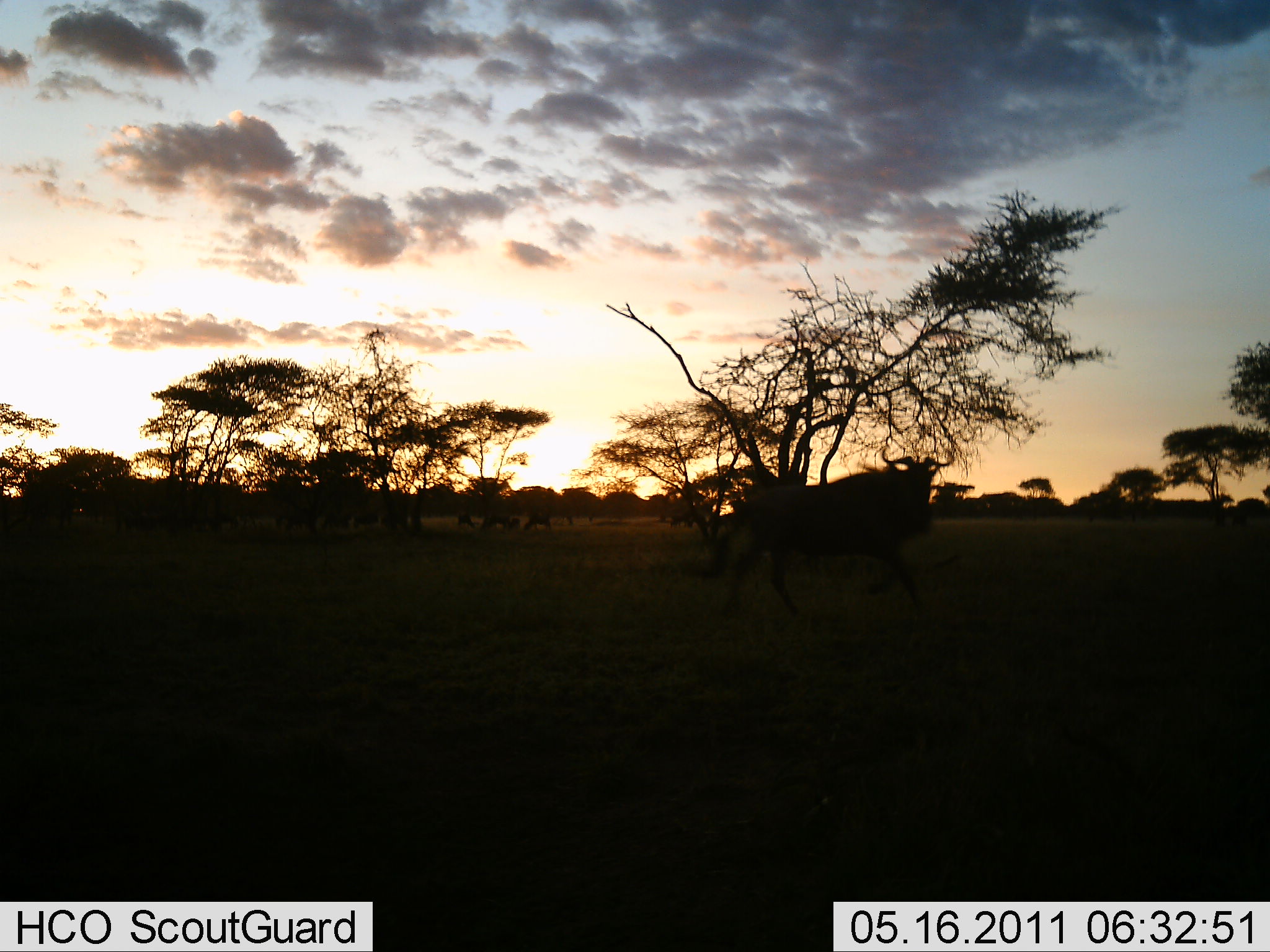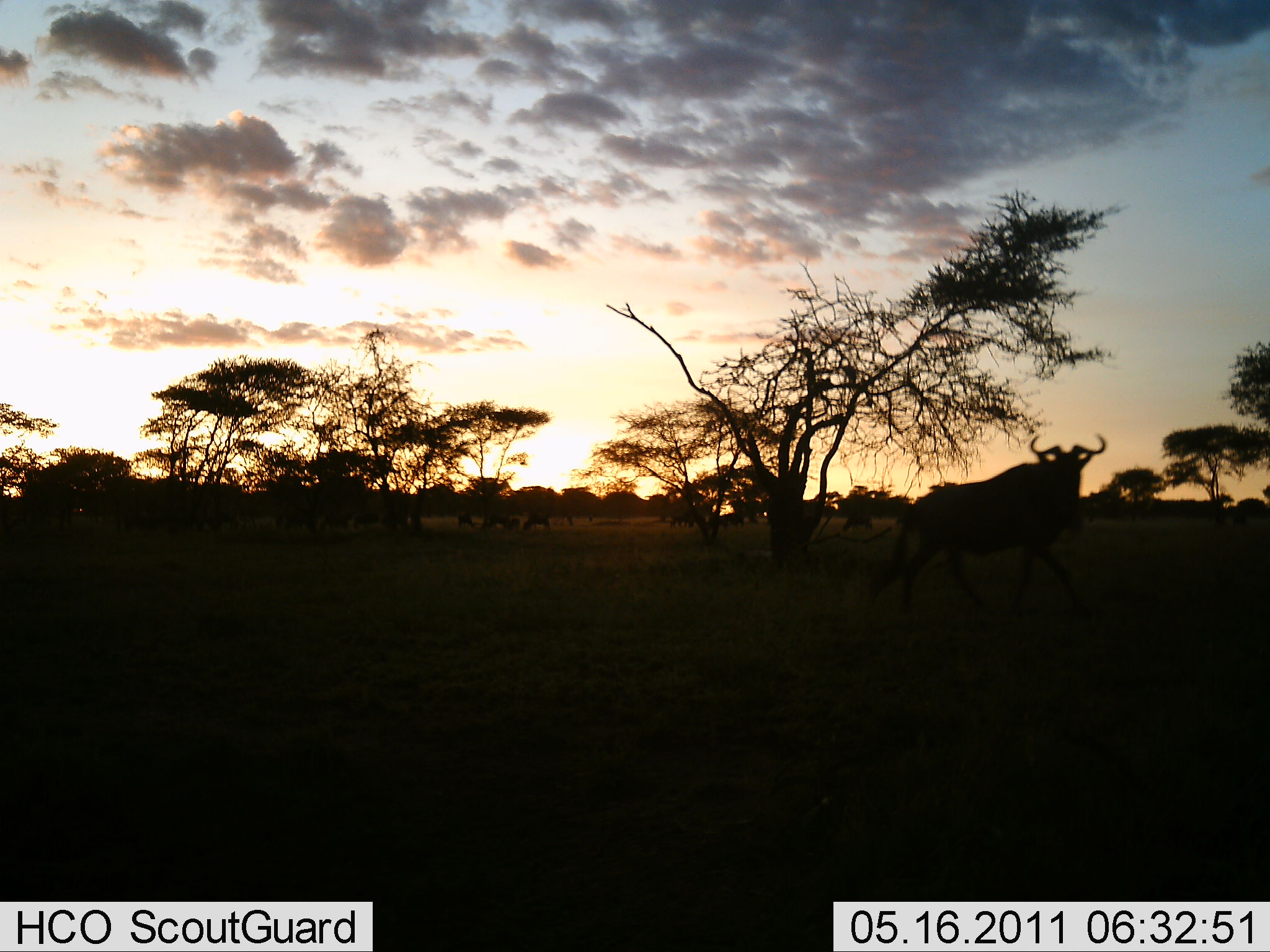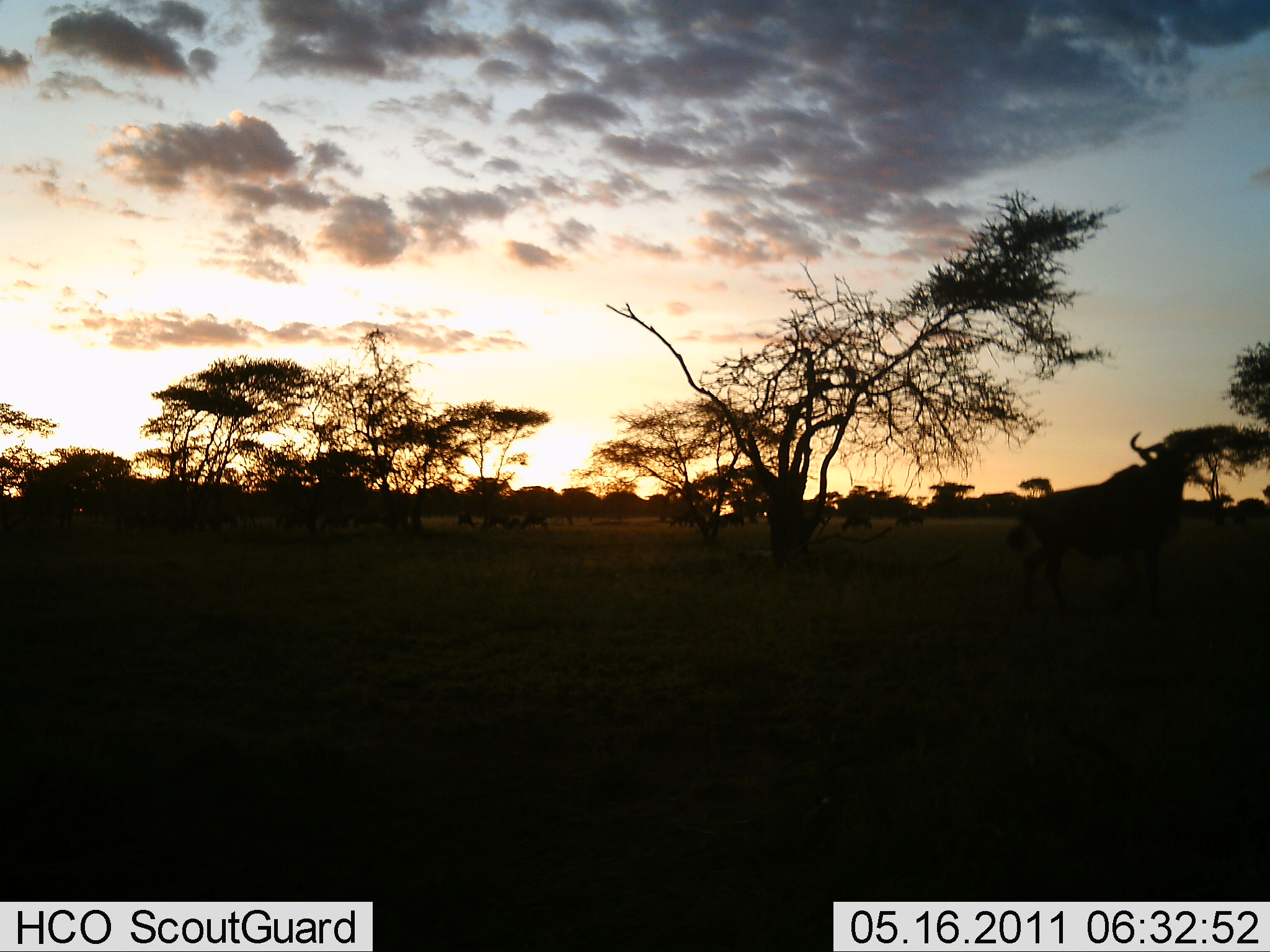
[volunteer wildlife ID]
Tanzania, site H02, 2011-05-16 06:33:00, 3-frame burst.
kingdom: Animalia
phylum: Chordata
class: Mammalia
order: Artiodactyla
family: Bovidae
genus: Connochaetes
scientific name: Connochaetes taurinus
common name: blue wildebeest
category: wildebeest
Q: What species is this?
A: Wildebeest (blue wildebeest) (Connochaetes taurinus).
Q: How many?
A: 1.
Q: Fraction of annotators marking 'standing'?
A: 36%.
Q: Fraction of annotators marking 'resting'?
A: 0%.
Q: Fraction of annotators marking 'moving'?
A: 91%.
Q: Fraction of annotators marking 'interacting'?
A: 0%.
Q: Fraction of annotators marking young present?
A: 0%.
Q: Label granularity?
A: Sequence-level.